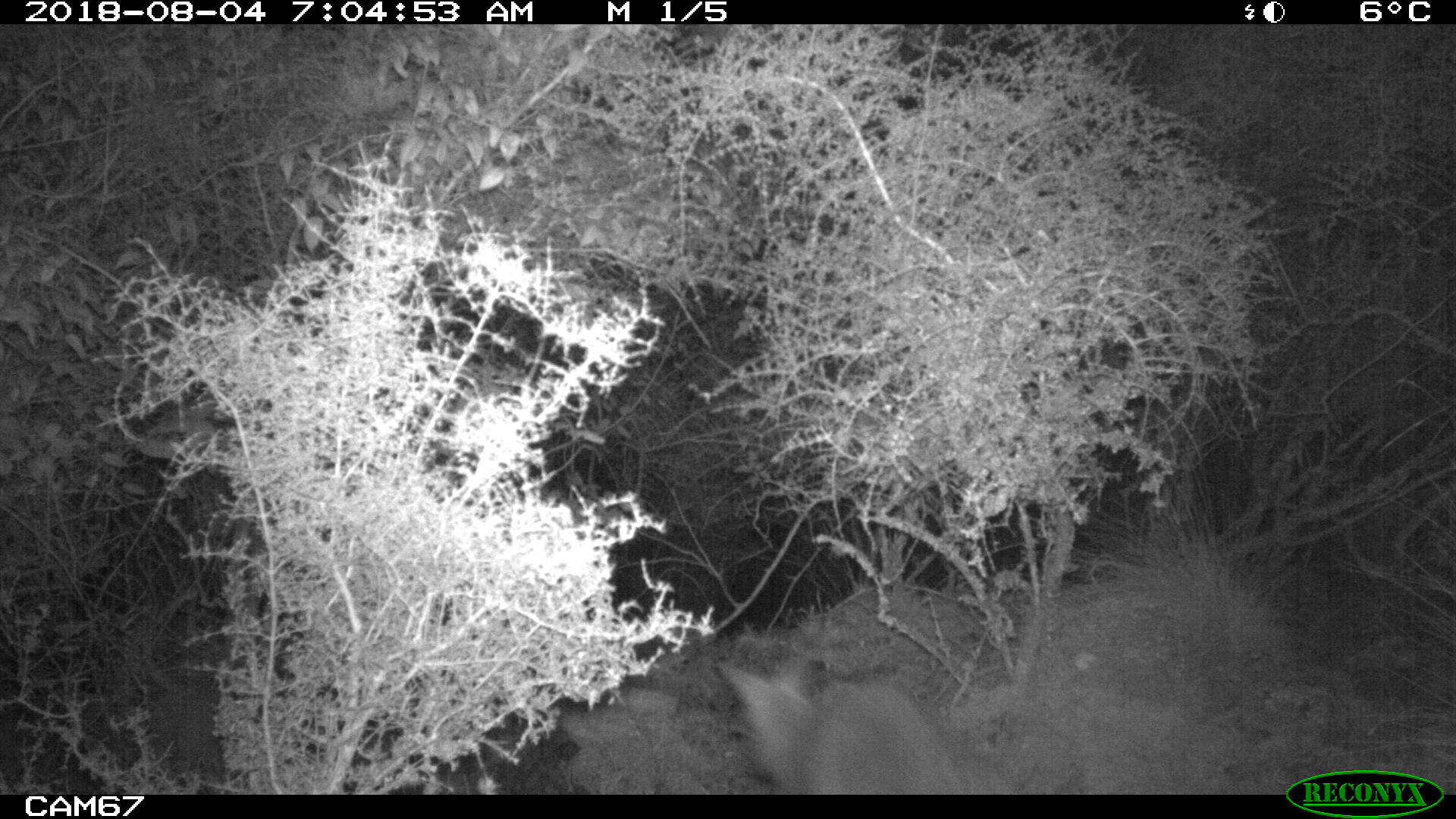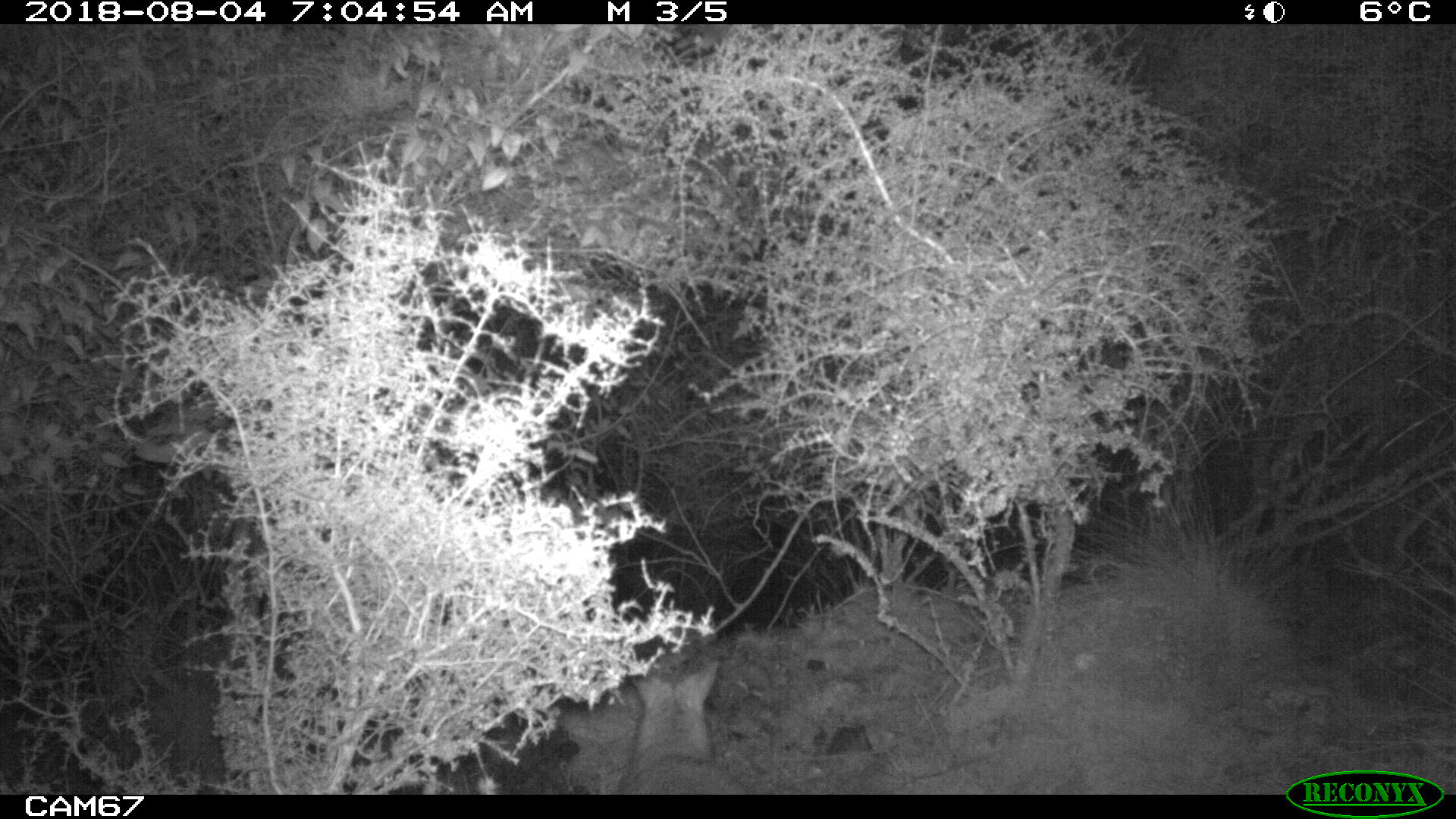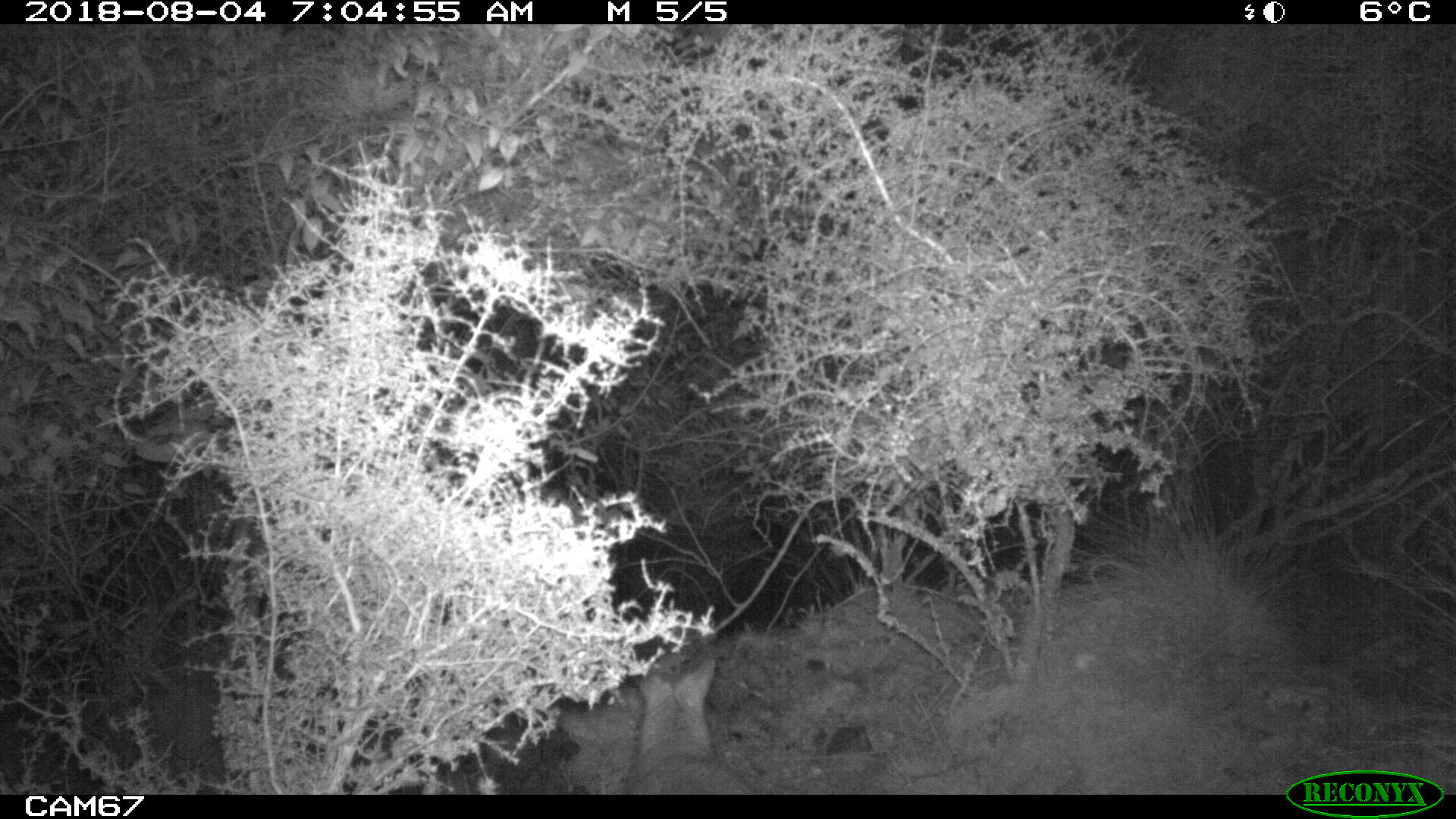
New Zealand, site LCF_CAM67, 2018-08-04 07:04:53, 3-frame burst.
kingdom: Animalia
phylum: Chordata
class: Mammalia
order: Diprotodontia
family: Macropodidae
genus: Notamacropus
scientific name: Notamacropus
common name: wallaby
Wallaby (Notamacropus).